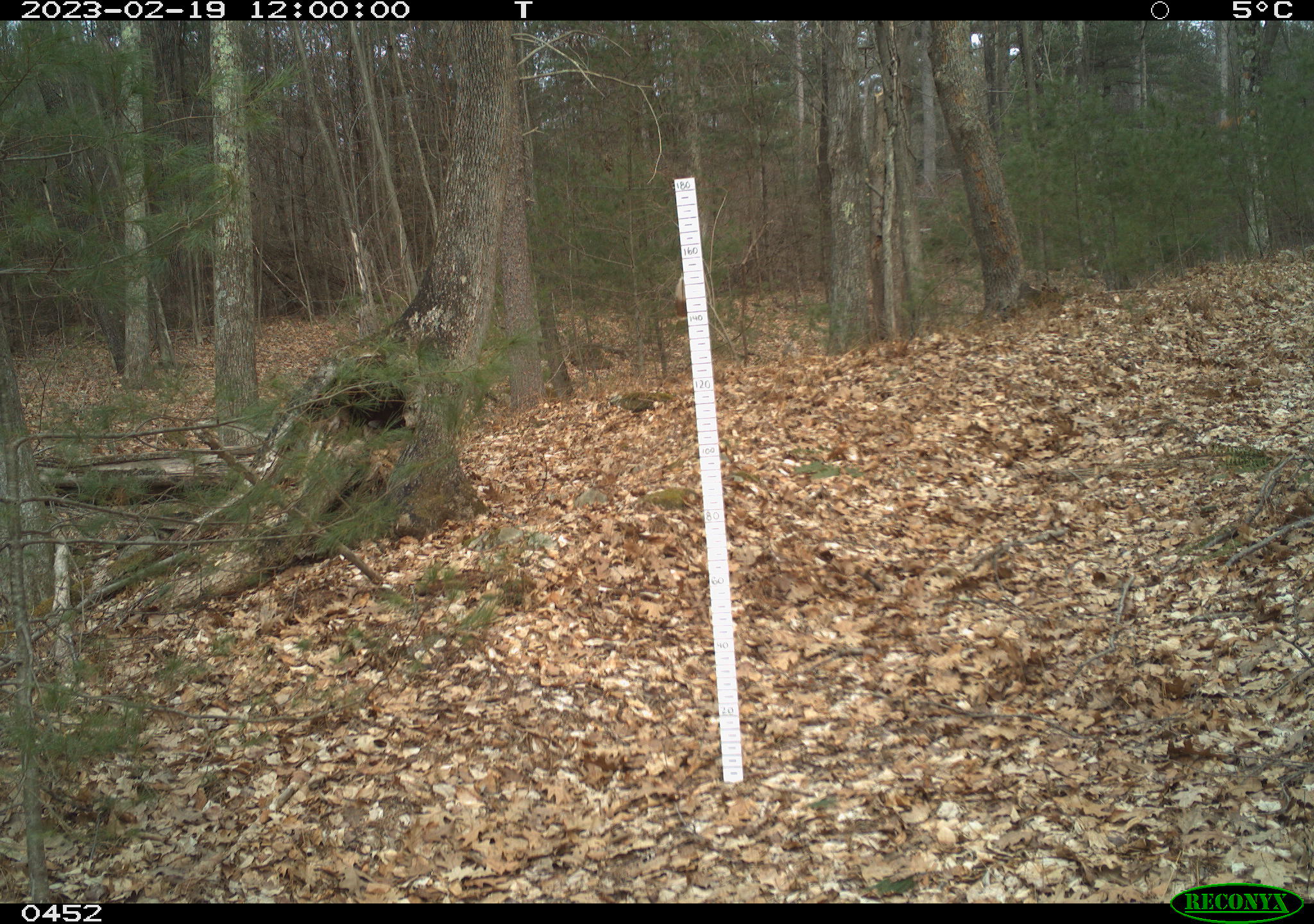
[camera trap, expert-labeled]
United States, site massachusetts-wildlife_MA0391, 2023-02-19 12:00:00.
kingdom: Animalia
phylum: Chordata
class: Aves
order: Accipitriformes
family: Accipitridae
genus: Accipiter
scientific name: Accipiter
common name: accipiters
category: accipiter sp.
Accipiter sp. (accipiters) (Accipiter).